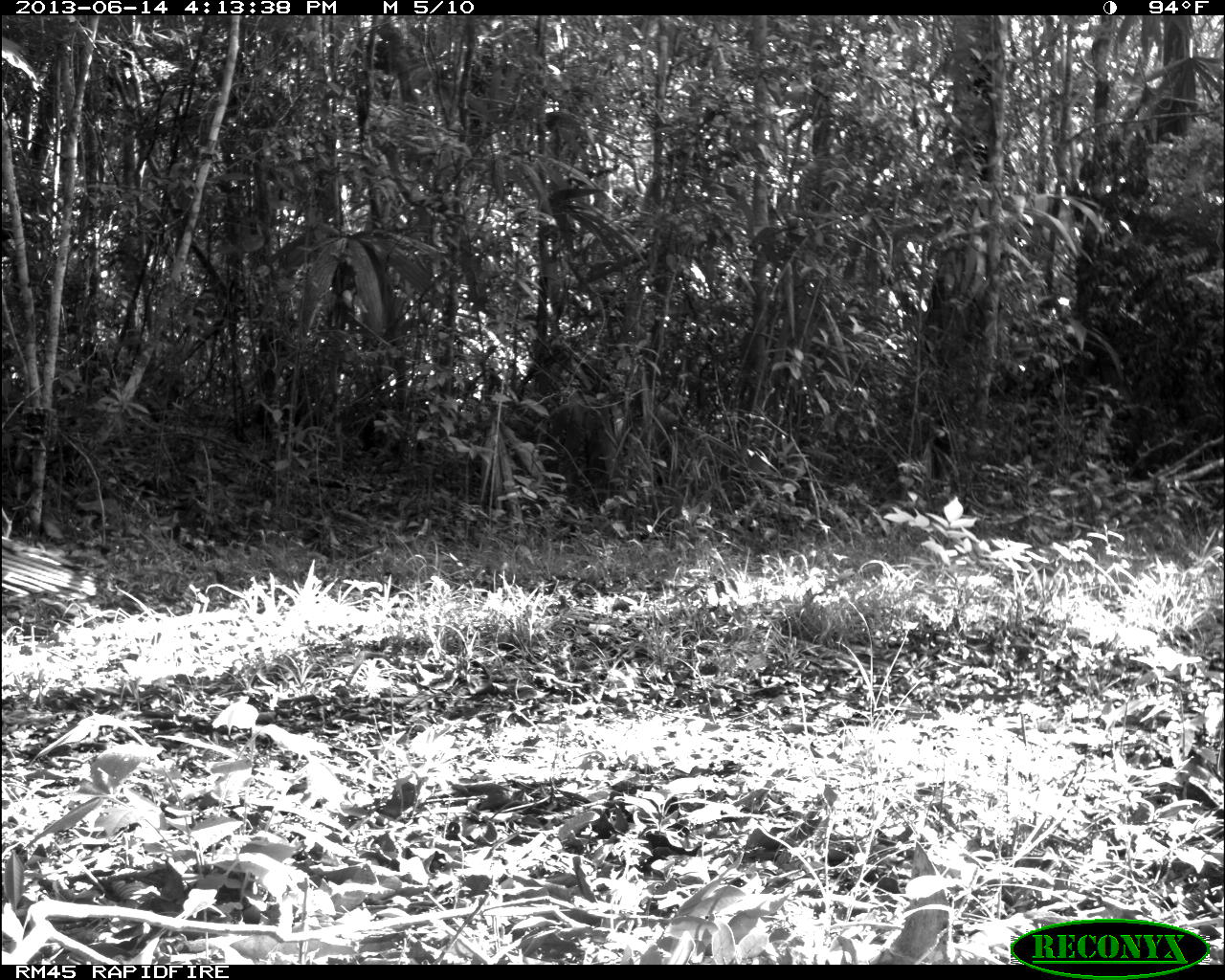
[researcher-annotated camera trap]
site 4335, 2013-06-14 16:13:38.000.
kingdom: Animalia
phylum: Chordata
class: Aves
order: Galliformes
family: Phasianidae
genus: Meleagris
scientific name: Meleagris ocellata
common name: ocellated turkey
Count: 1.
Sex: female.